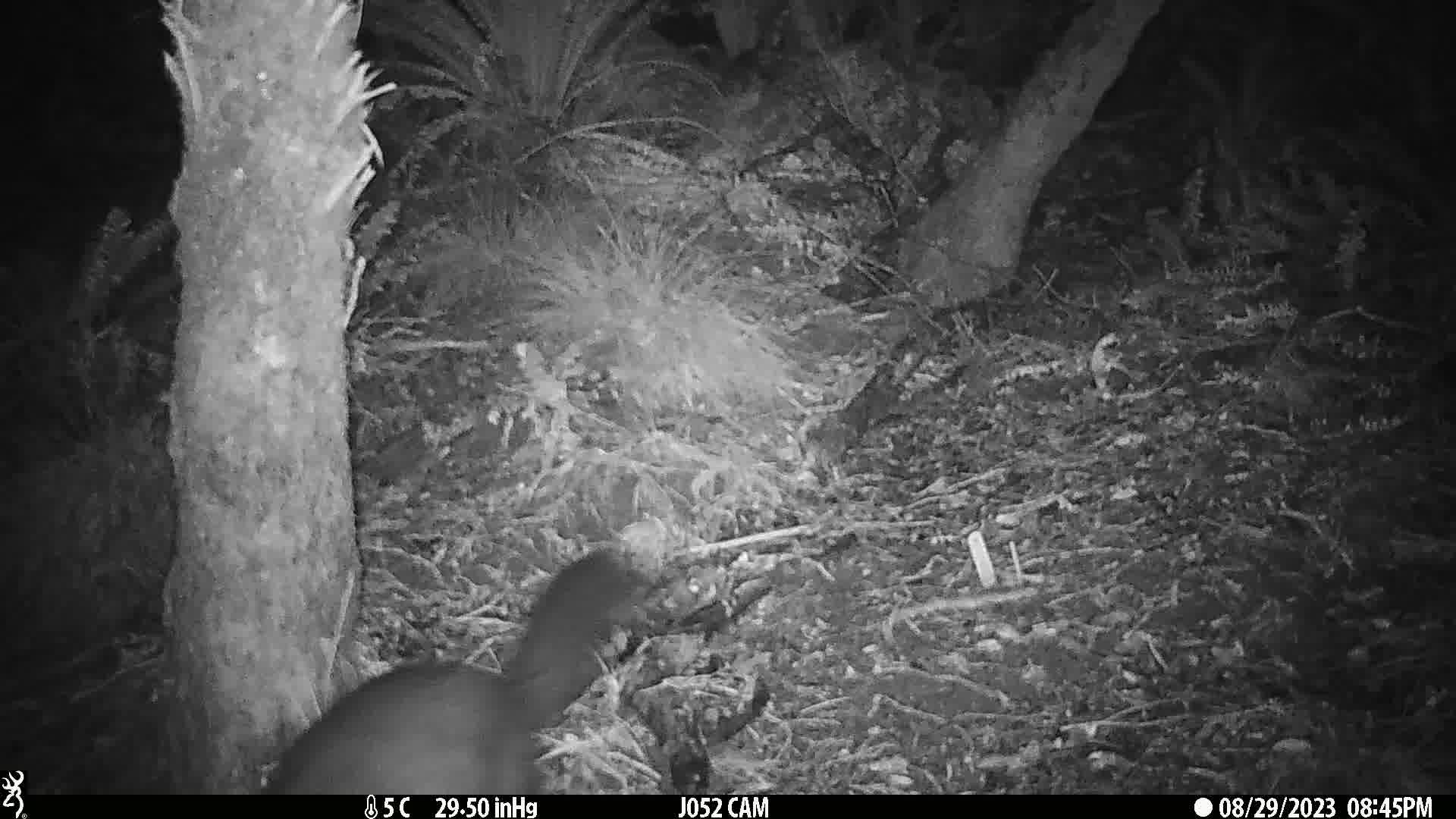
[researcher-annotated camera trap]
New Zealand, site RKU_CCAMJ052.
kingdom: Animalia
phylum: Chordata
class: Mammalia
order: Diprotodontia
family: Phalangeridae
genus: Trichosurus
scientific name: Trichosurus vulpecula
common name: common brushtail possum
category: possum